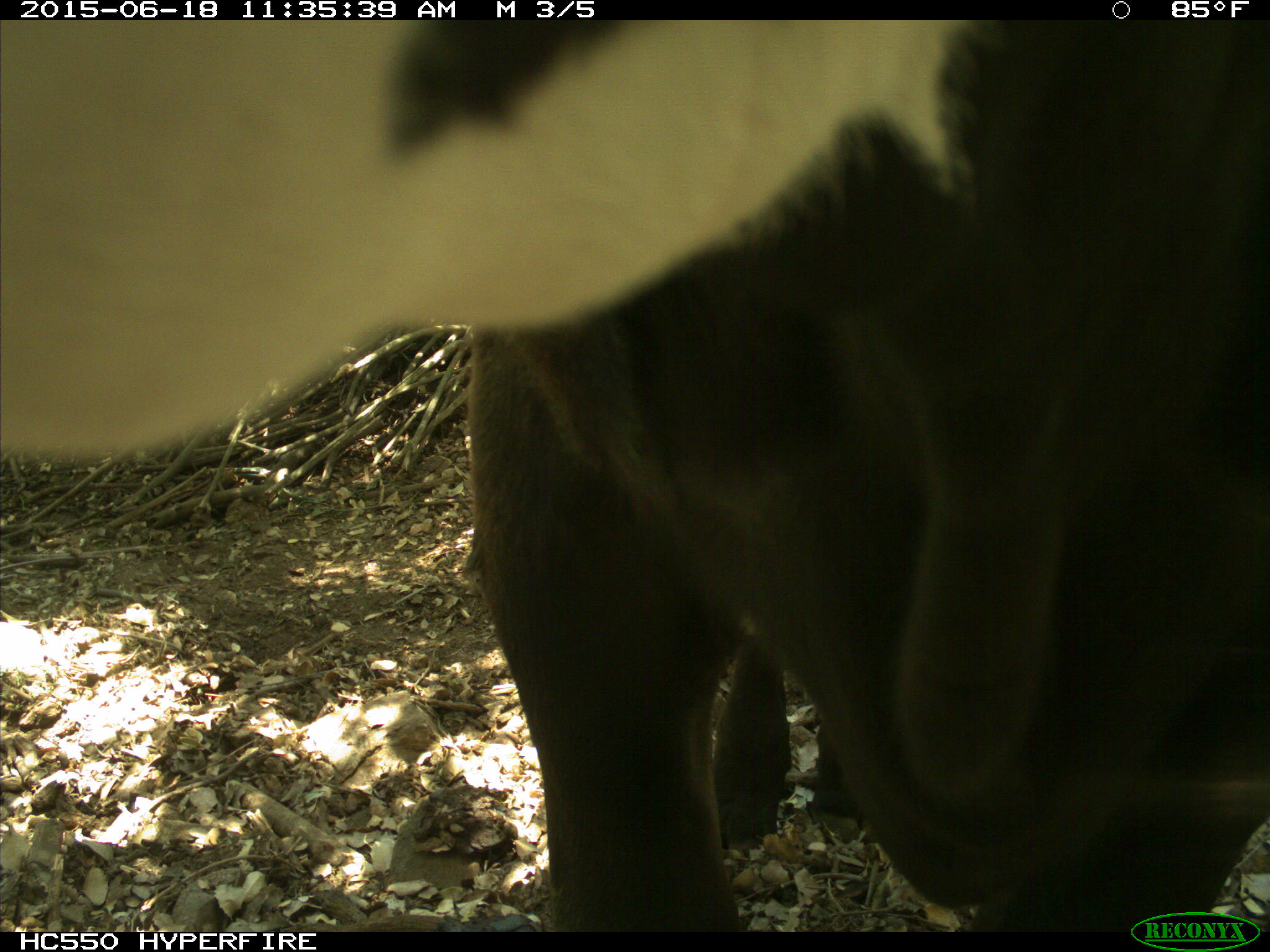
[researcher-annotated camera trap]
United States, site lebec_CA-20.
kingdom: Animalia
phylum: Chordata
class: Mammalia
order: Artiodactyla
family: Bovidae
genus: Bos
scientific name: Bos taurus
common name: domestic cow